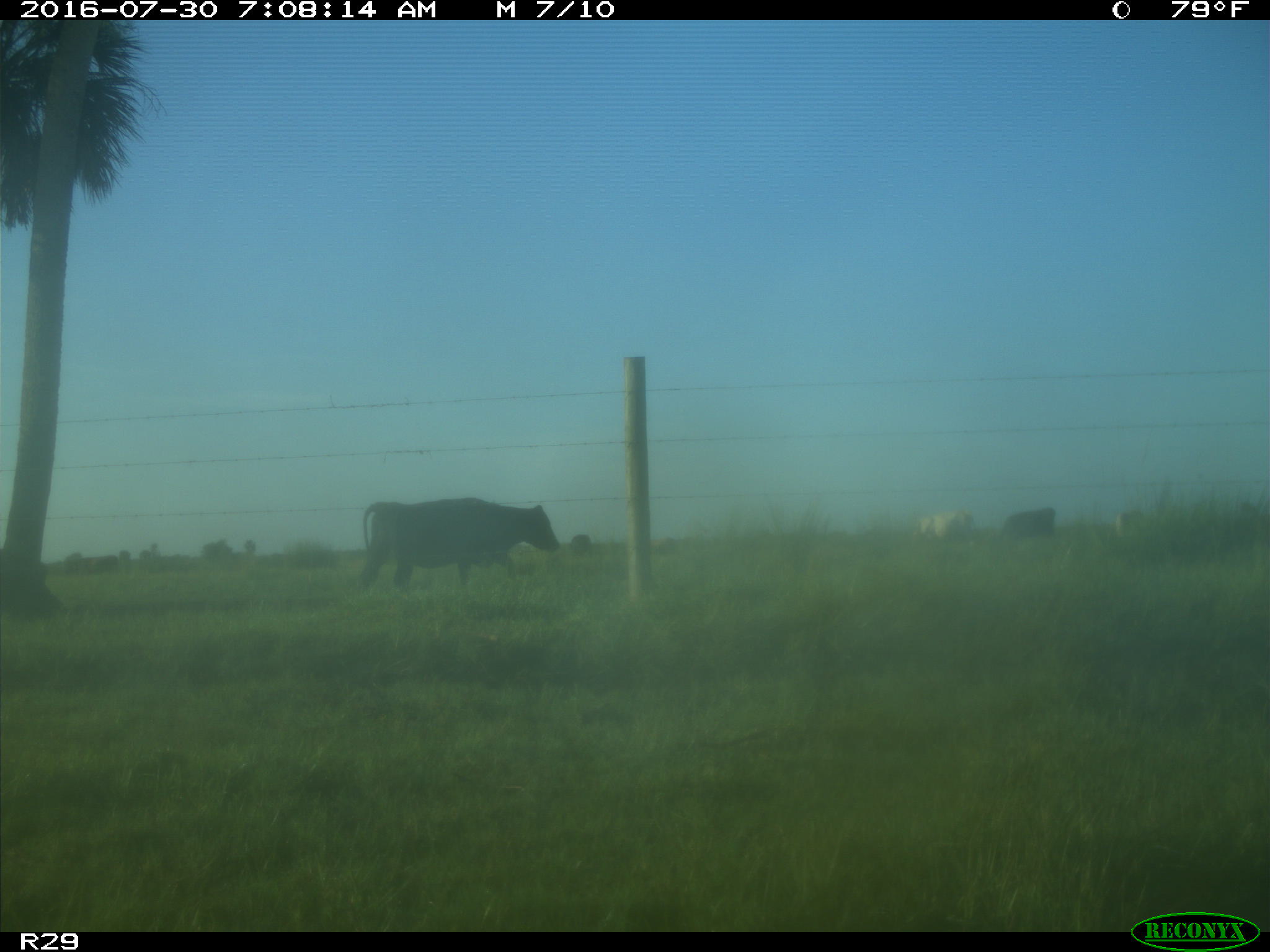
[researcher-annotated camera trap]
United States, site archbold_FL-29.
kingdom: Animalia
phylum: Chordata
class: Mammalia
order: Artiodactyla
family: Bovidae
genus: Bos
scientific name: Bos taurus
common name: domestic cow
Bos taurus (domestic cow).